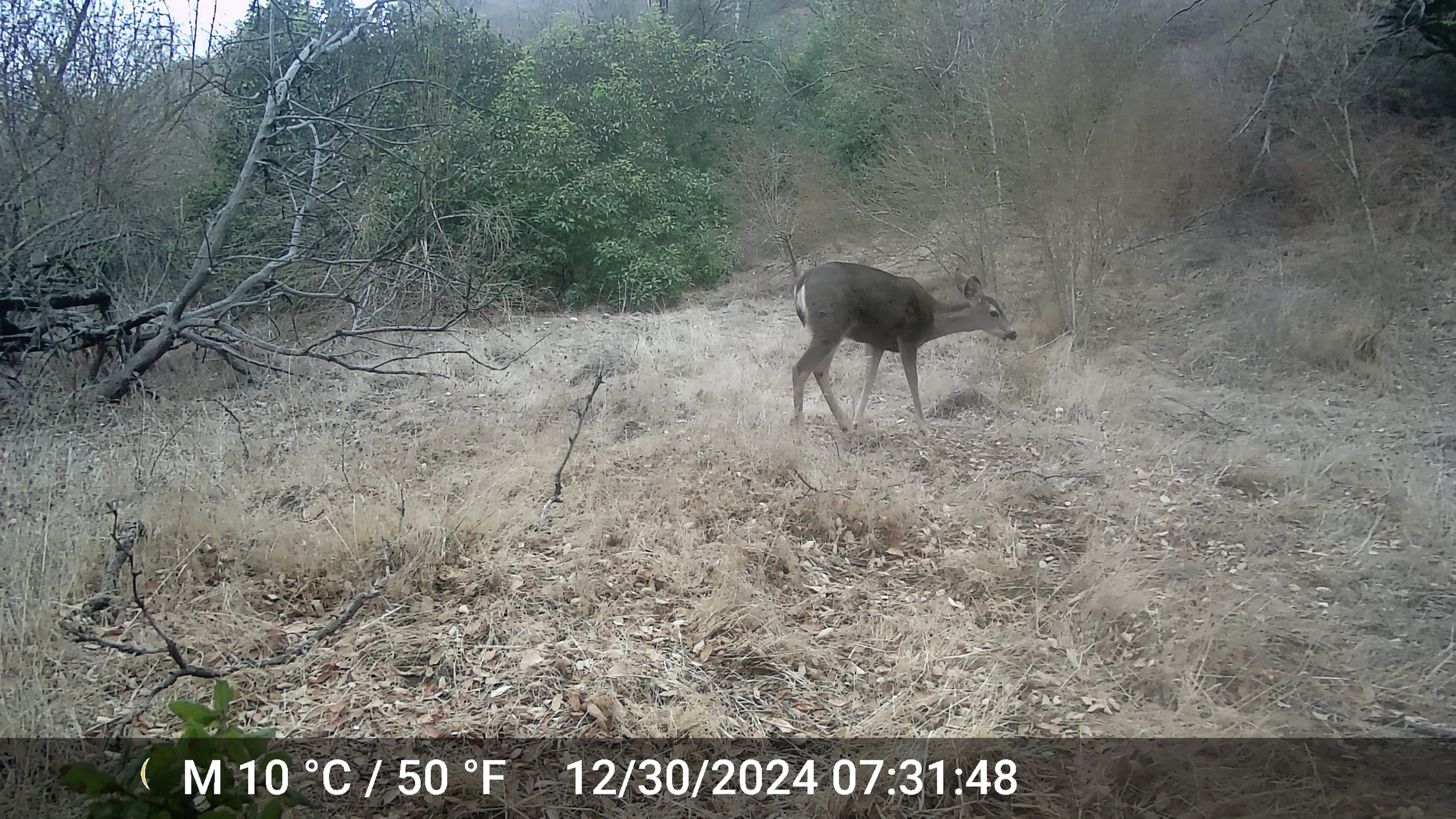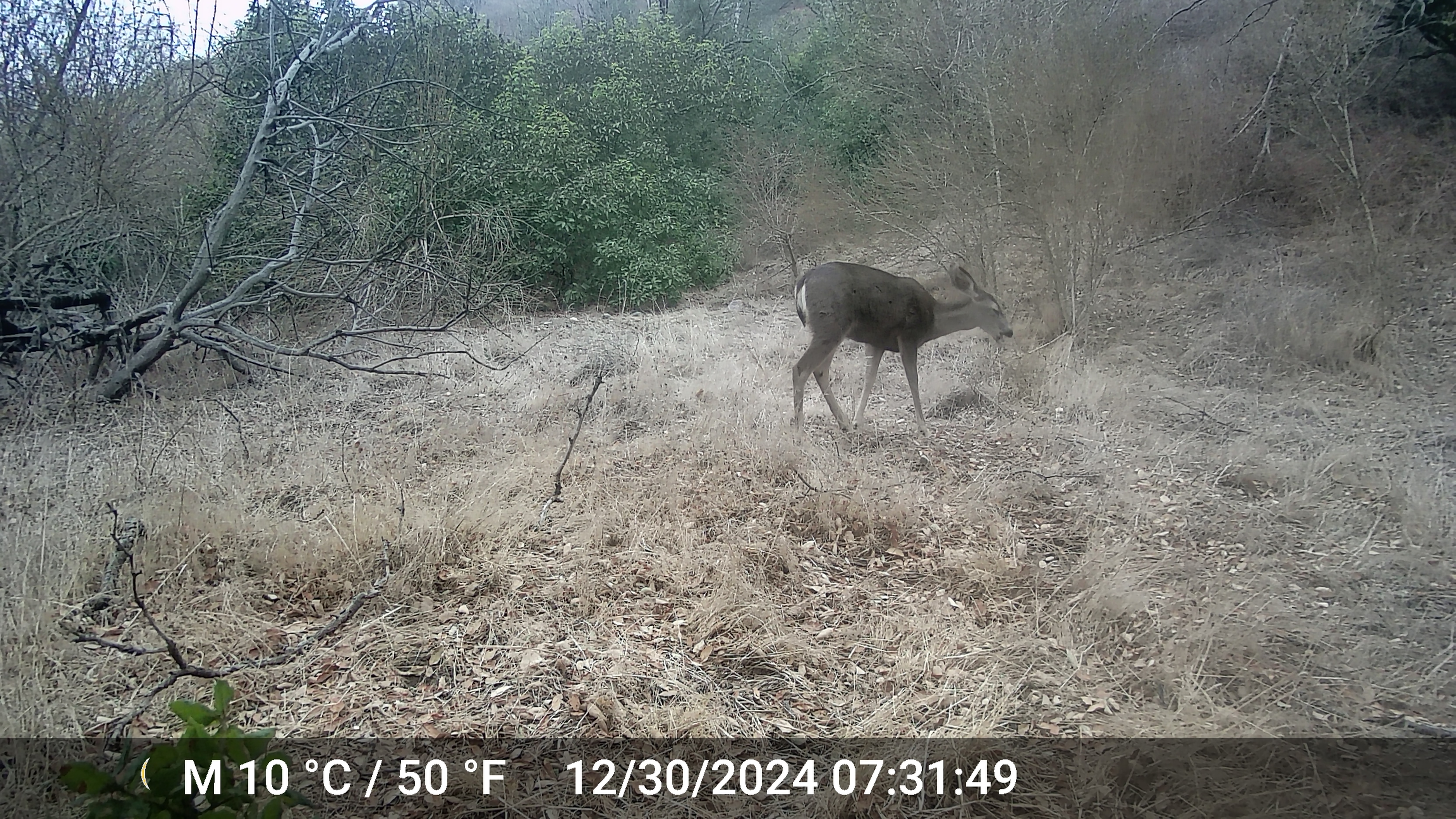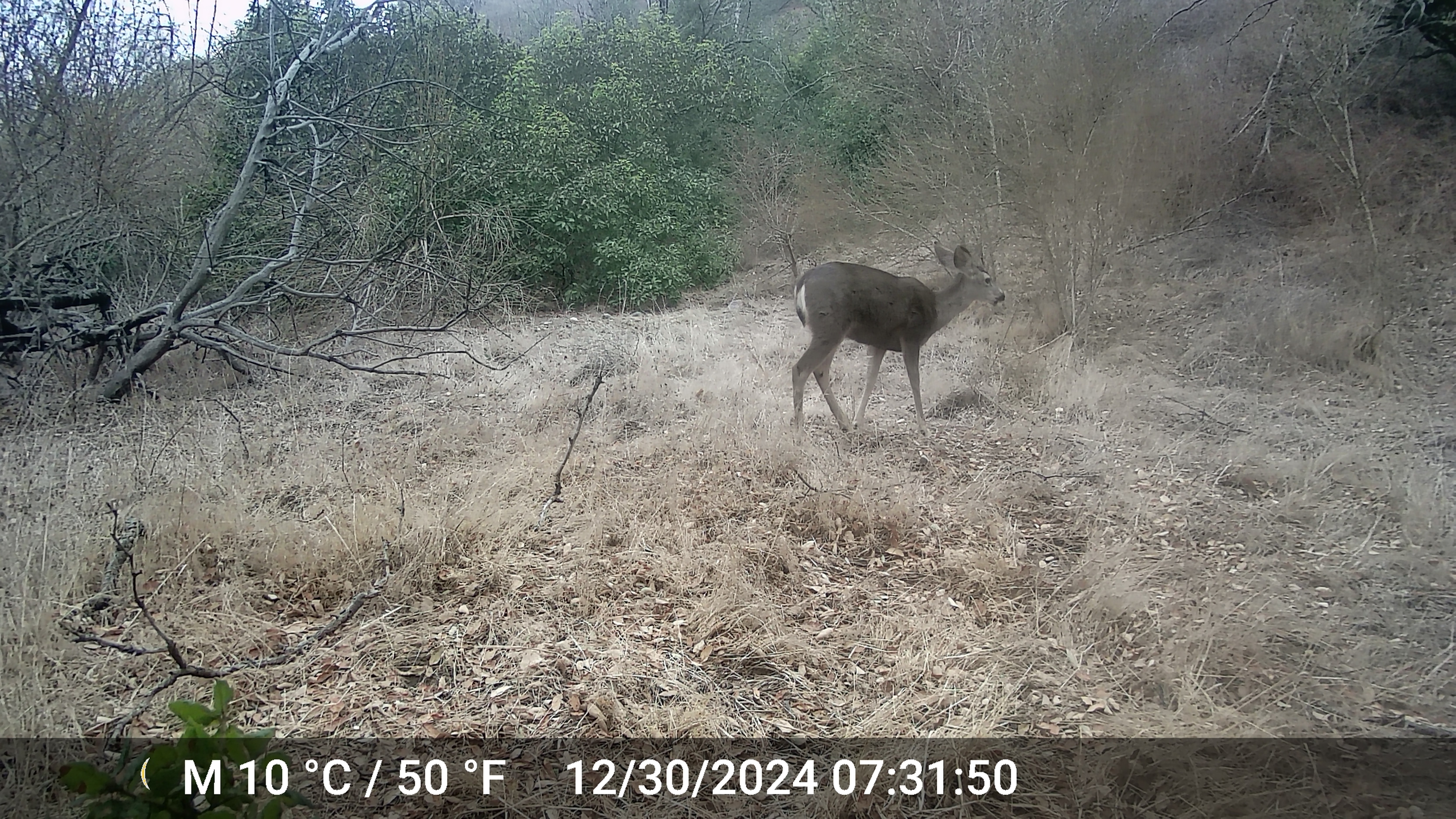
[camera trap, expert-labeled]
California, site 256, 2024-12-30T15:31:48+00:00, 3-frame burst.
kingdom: Animalia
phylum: Chordata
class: Mammalia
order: Artiodactyla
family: Cervidae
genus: Odocoileus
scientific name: Odocoileus hemionus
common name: mule deer